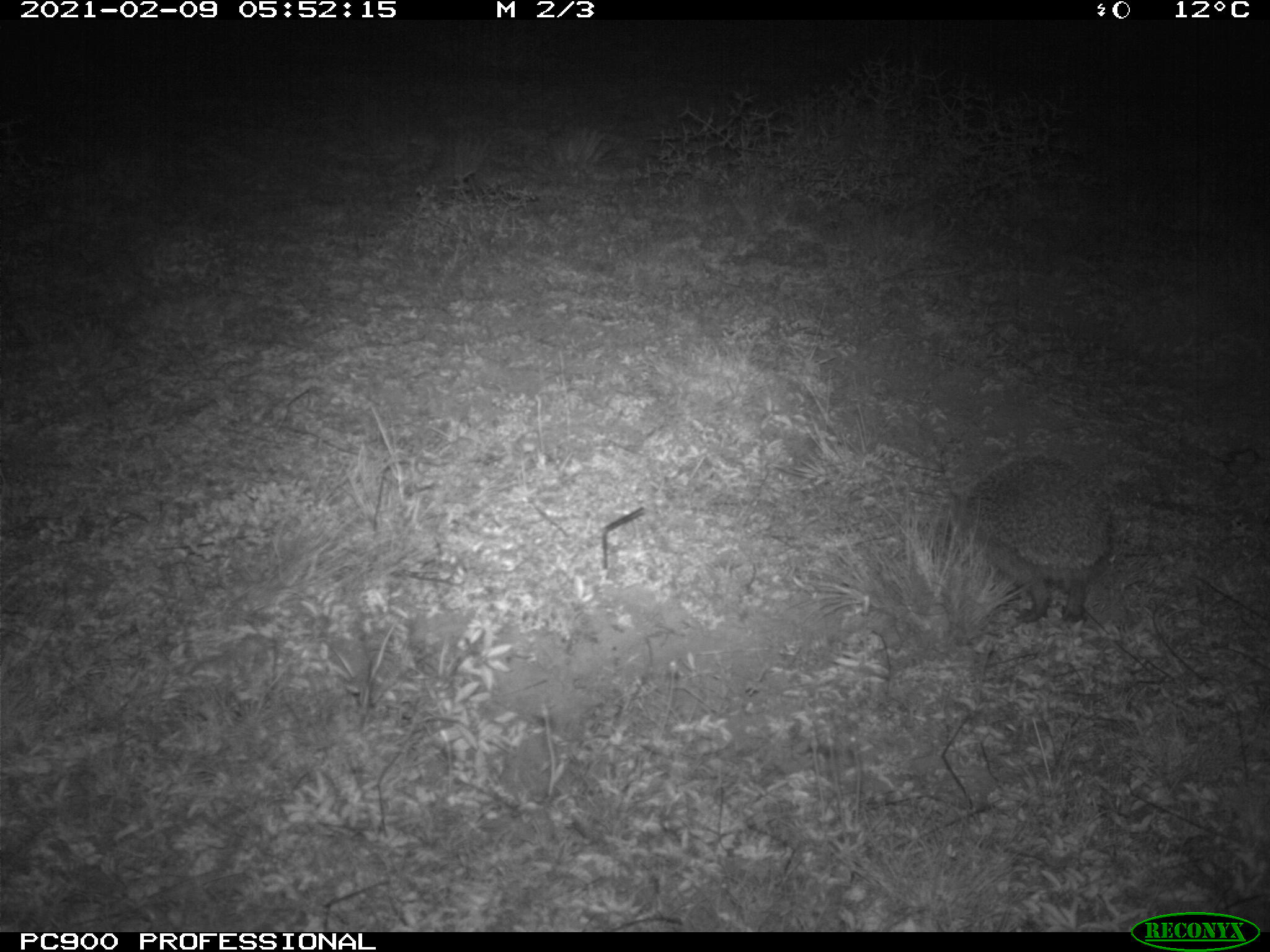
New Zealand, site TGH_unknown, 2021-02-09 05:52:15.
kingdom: Animalia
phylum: Chordata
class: Mammalia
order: Eulipotyphla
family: Erinaceidae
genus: Erinaceus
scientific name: Erinaceus europaeus europaeus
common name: european hedgehog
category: hedgehog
Hedgehog (european hedgehog) (Erinaceus europaeus europaeus).